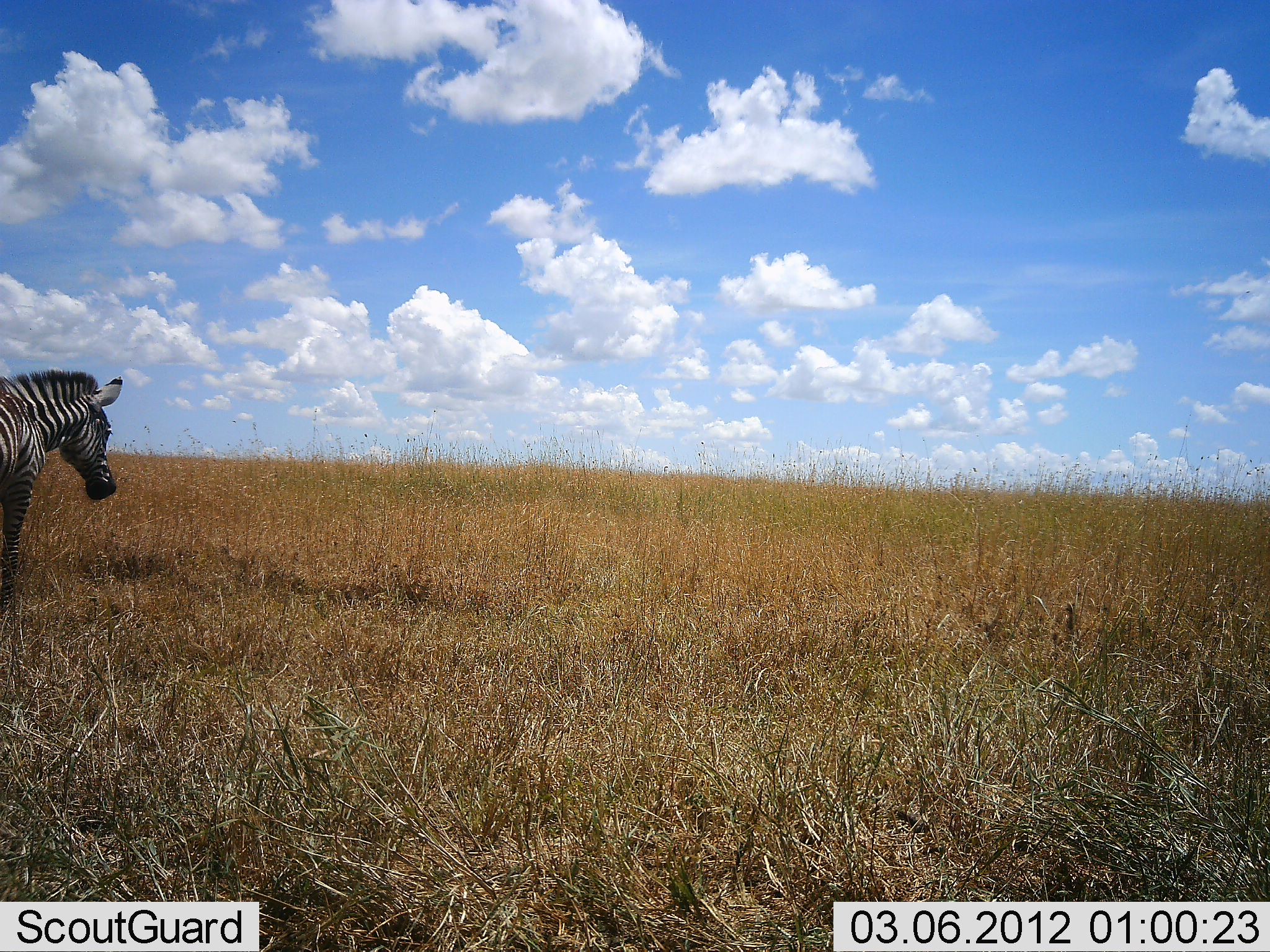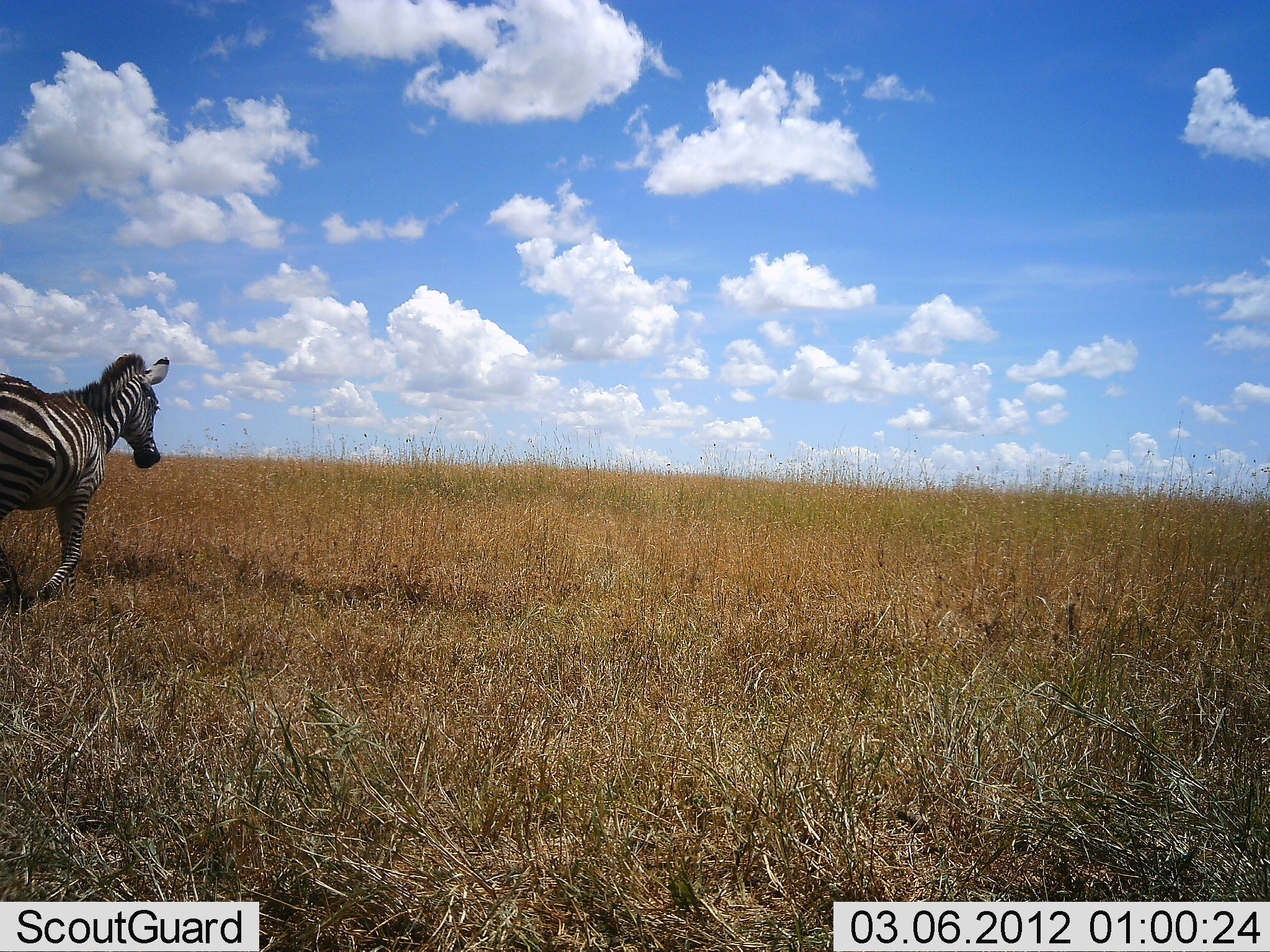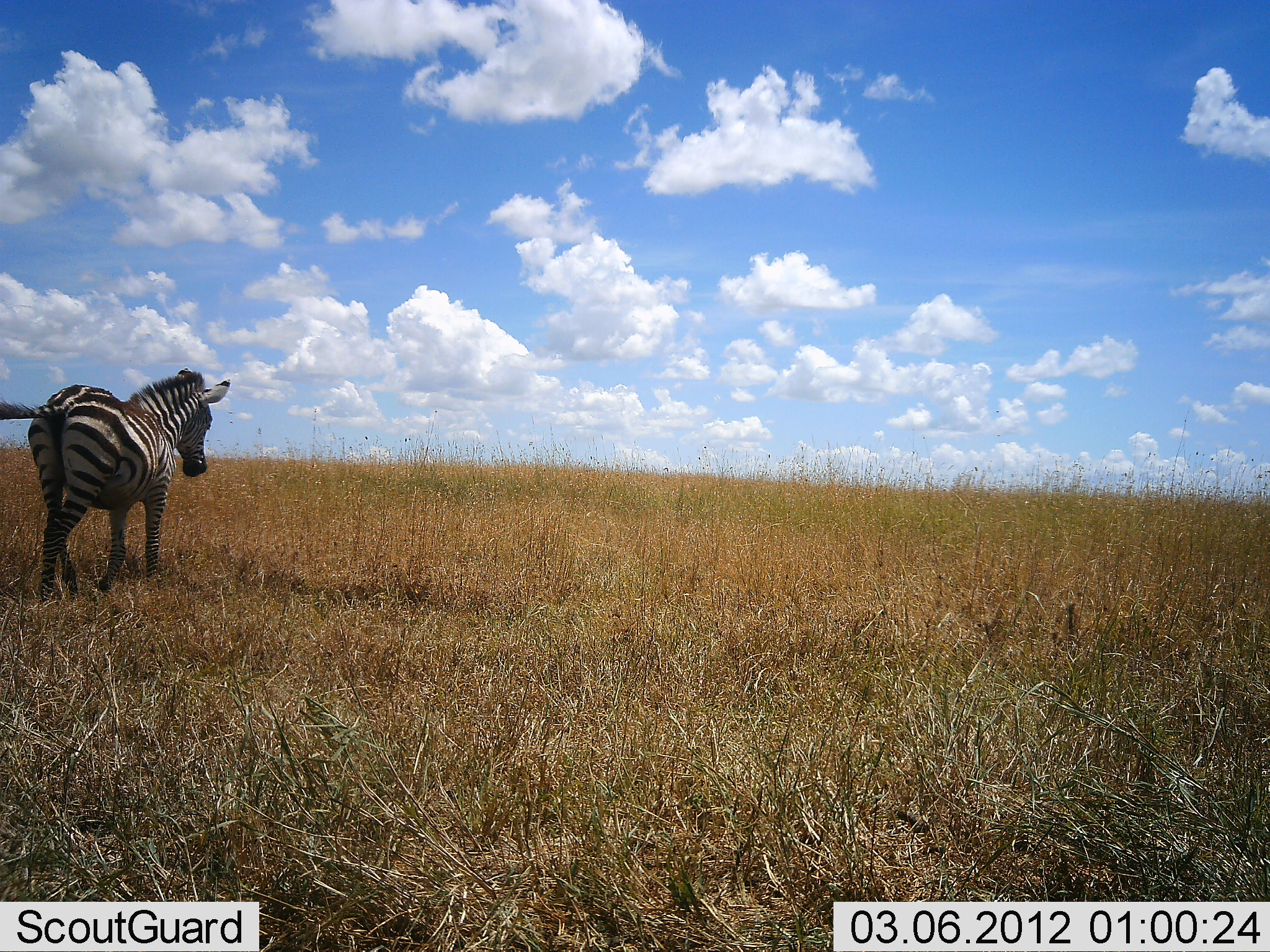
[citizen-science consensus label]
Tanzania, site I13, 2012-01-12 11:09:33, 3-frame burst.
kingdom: Animalia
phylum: Chordata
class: Mammalia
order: Perissodactyla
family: Equidae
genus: Equus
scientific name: Equus quagga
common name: plains zebra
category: zebra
Zebra (plains zebra) (Equus quagga), count 1. Behavior (volunteer vote fractions): standing 3%, resting 0%, moving 100%, interacting 0%. Young present (vote fraction): 0%. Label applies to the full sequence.